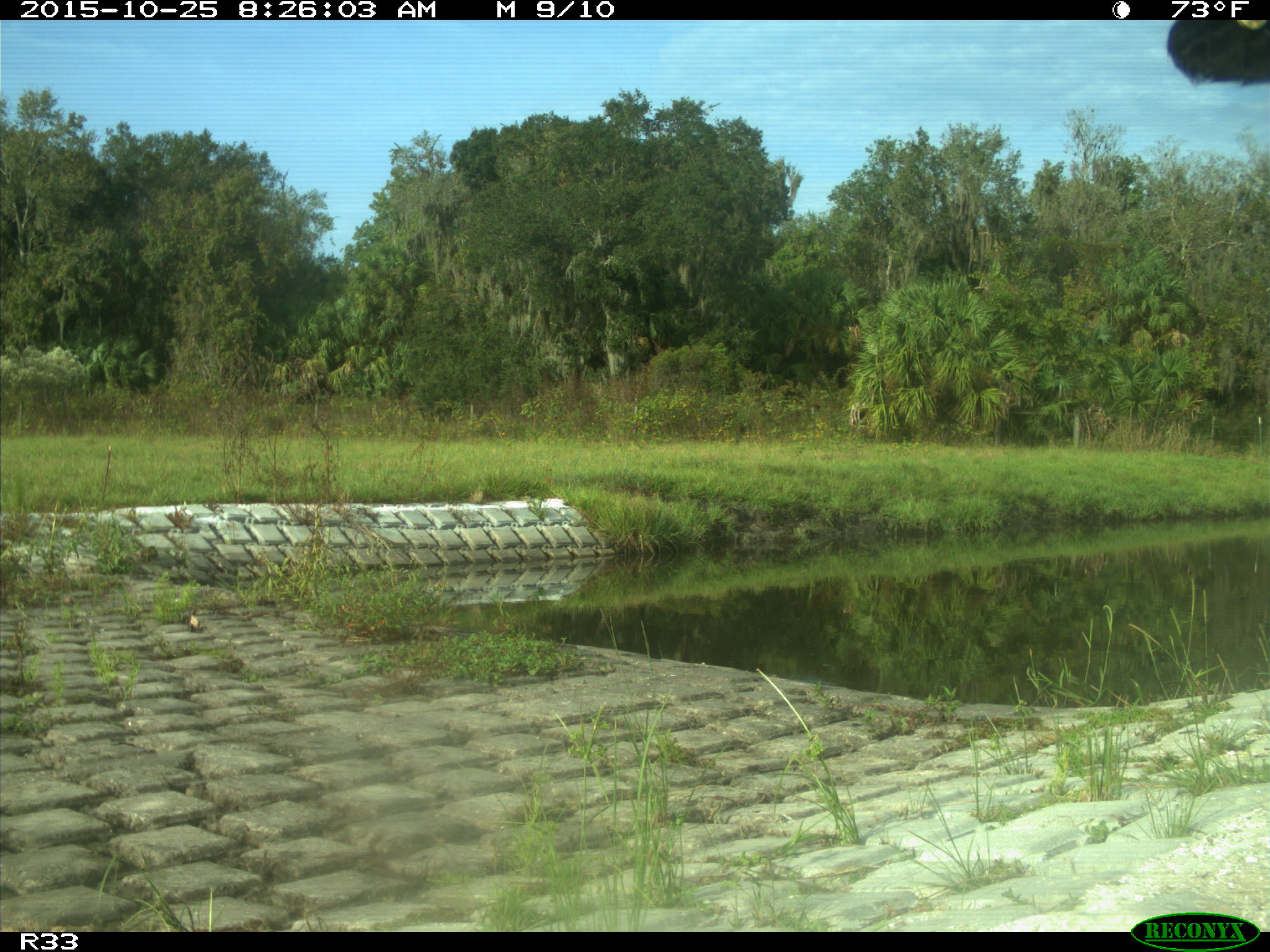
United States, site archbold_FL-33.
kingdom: Animalia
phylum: Chordata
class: Mammalia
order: Artiodactyla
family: Bovidae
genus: Bos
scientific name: Bos taurus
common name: domestic cow